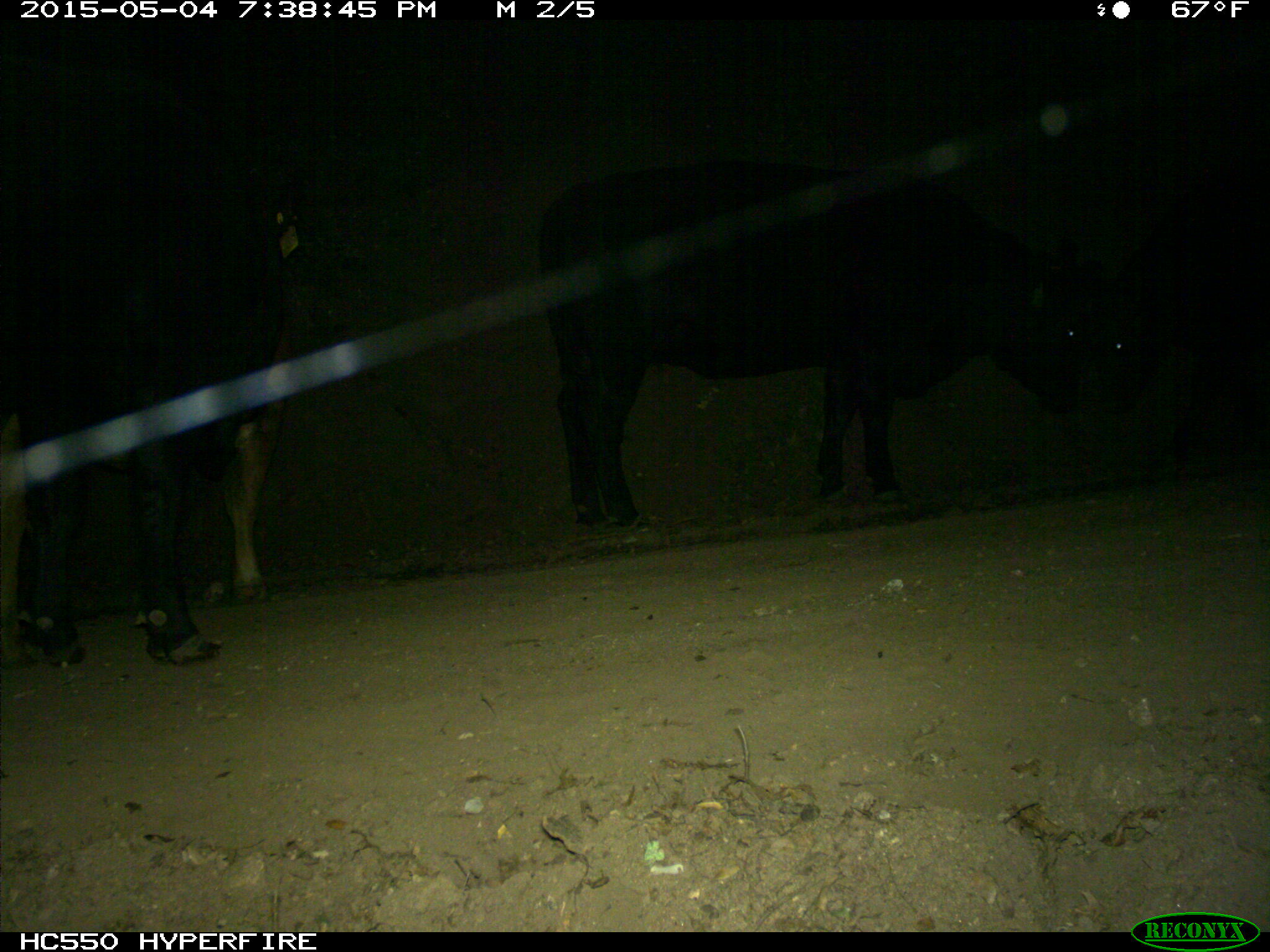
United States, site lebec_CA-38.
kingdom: Animalia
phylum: Chordata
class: Mammalia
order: Artiodactyla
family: Bovidae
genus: Bos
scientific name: Bos taurus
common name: domestic cow